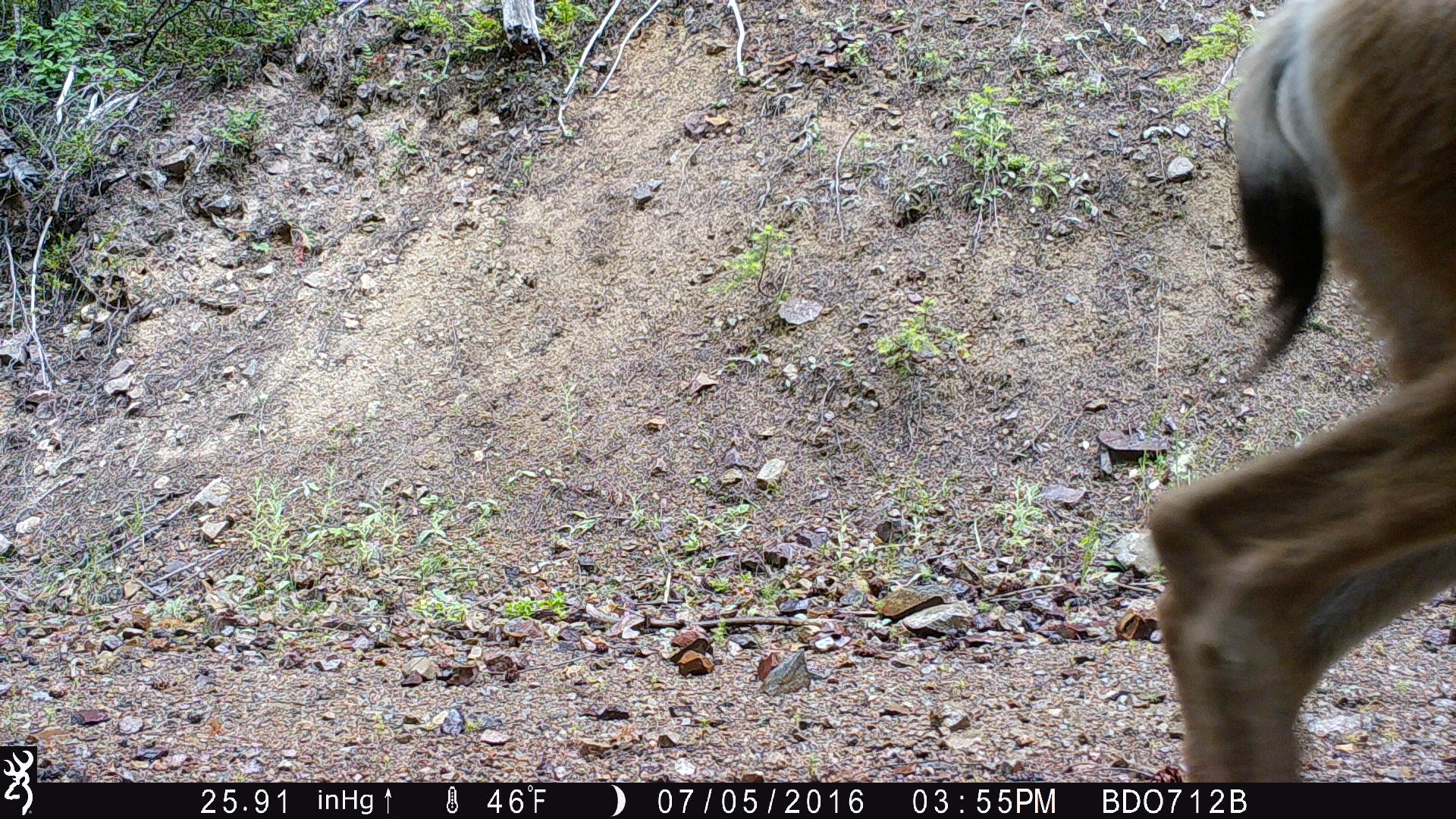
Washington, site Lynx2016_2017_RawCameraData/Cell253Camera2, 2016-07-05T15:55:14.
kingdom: Animalia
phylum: Chordata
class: Mammalia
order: Artiodactyla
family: Cervidae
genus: Odocoileus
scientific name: Odocoileus hemionus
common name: mule deer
Odocoileus hemionus (mule deer). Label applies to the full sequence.